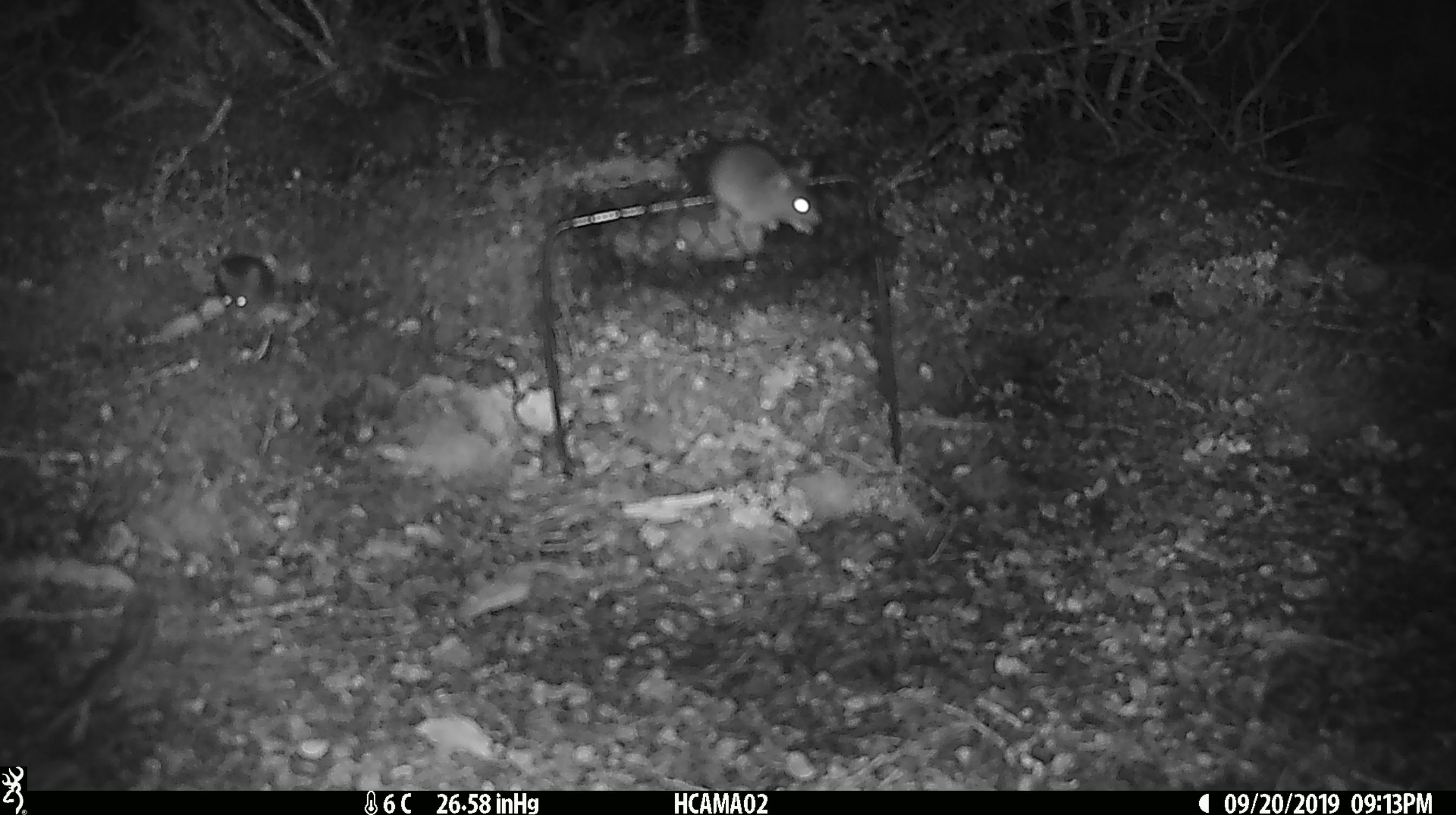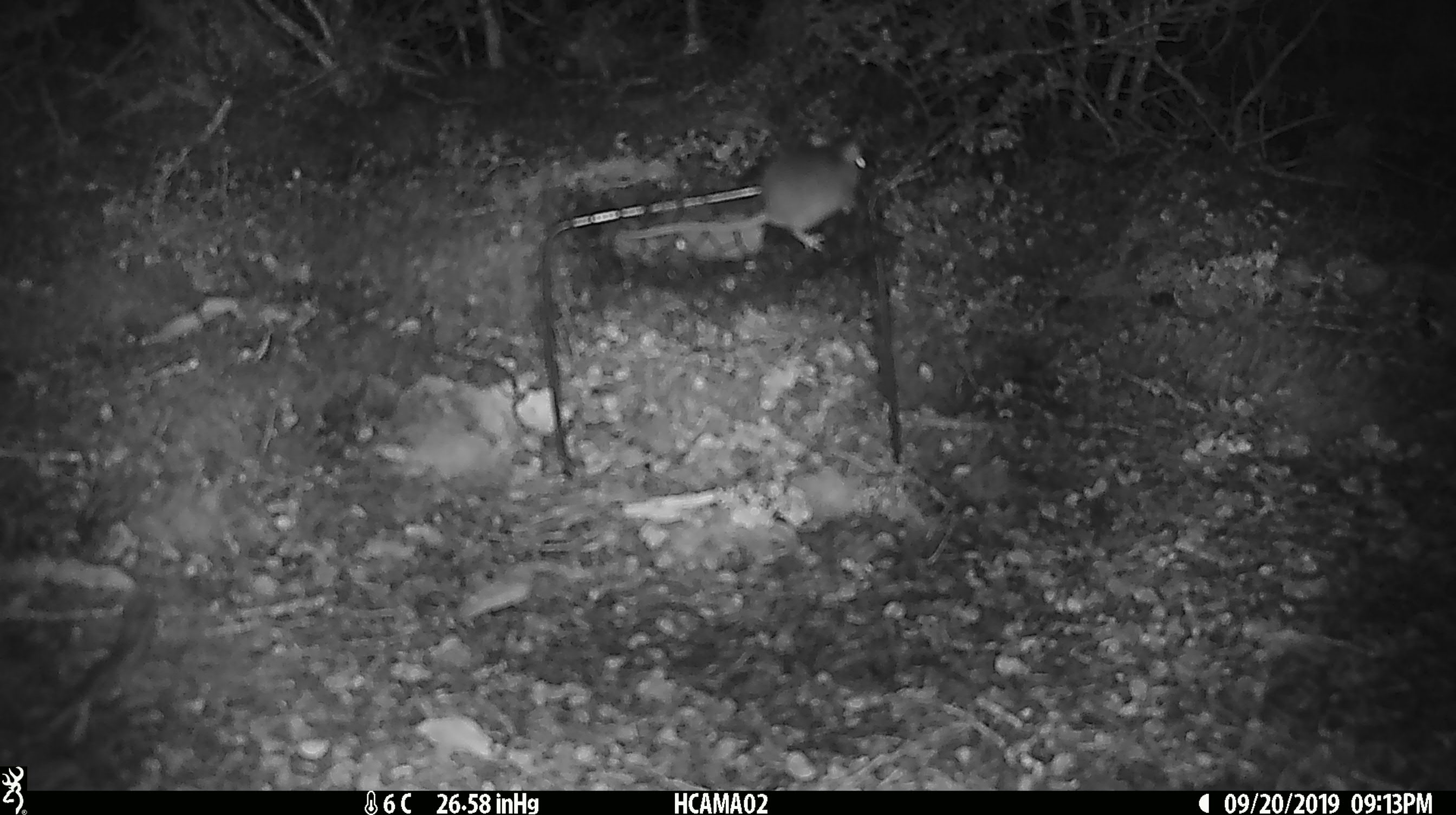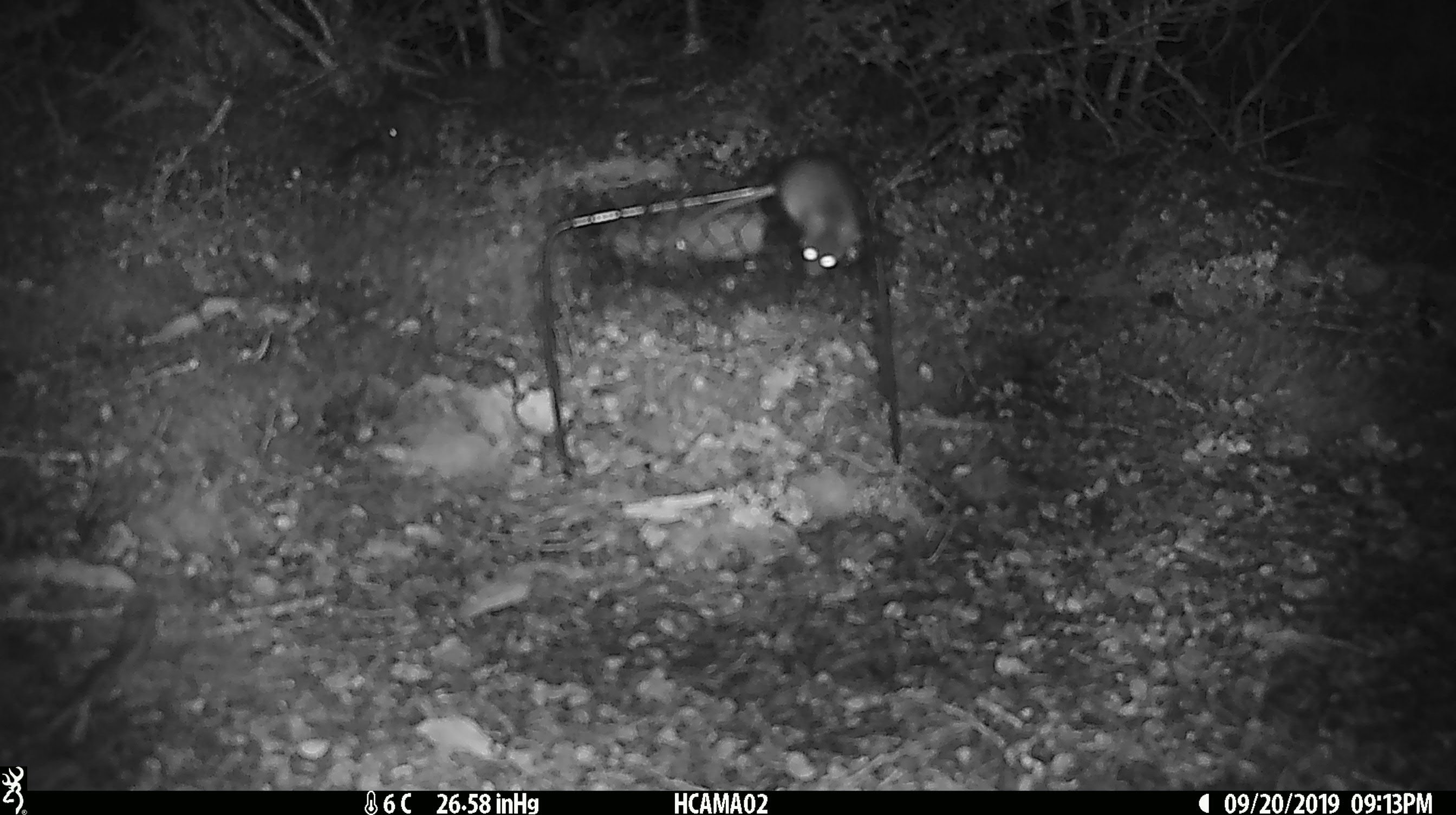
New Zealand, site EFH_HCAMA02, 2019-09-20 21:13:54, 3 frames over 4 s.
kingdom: Animalia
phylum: Chordata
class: Mammalia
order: Rodentia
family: Muridae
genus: Rattus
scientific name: Rattus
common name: rat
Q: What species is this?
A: Rat (Rattus).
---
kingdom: Animalia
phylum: Chordata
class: Mammalia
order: Rodentia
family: Muridae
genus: Mus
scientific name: Mus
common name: mouse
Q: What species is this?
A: Mouse (Mus).